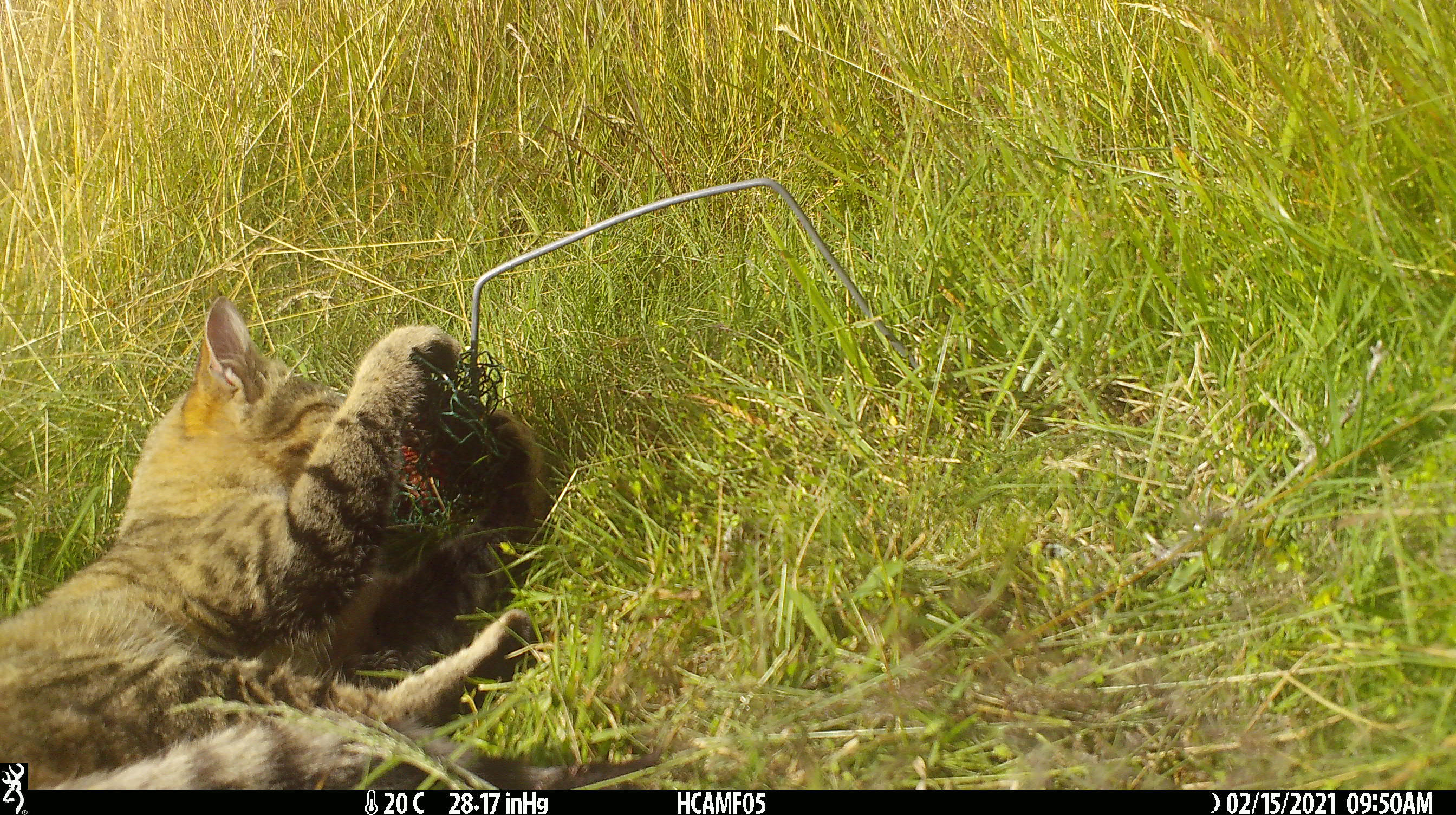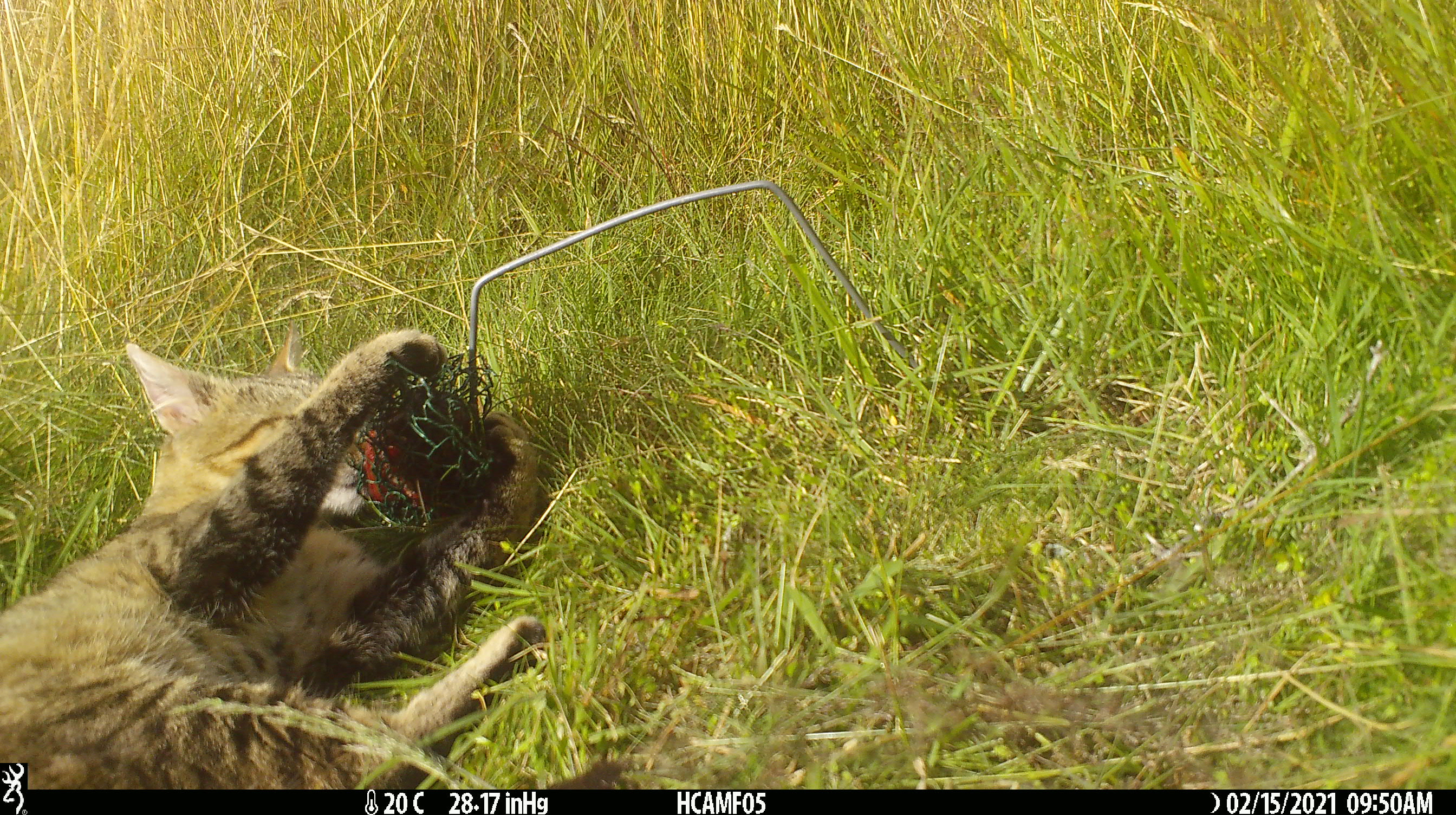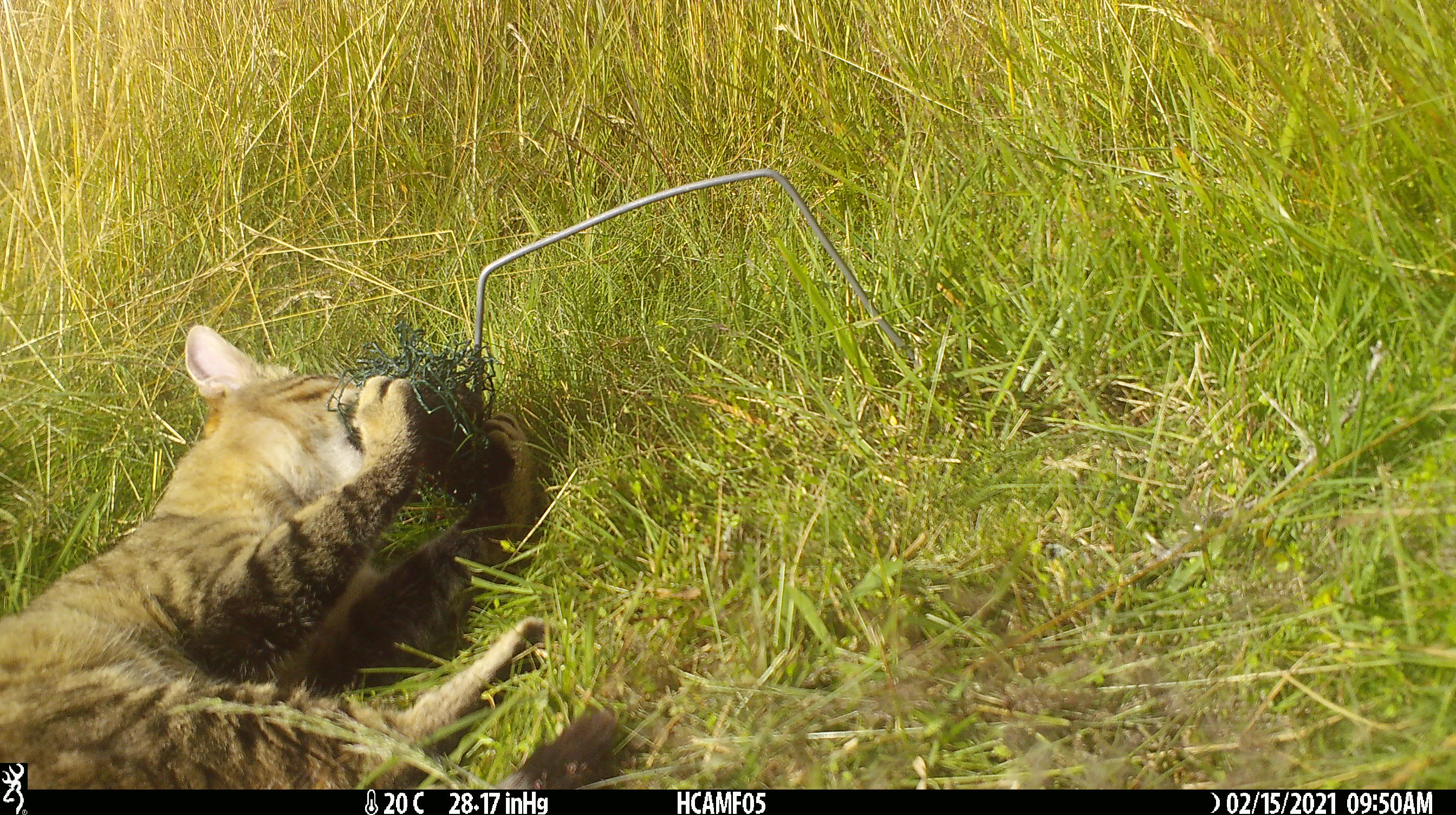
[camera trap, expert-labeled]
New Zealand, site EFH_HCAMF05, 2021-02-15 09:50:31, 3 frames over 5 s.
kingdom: Animalia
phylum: Chordata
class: Mammalia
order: Carnivora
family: Felidae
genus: Felis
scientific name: Felis catus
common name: domestic cat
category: cat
Cat (domestic cat) (Felis catus).